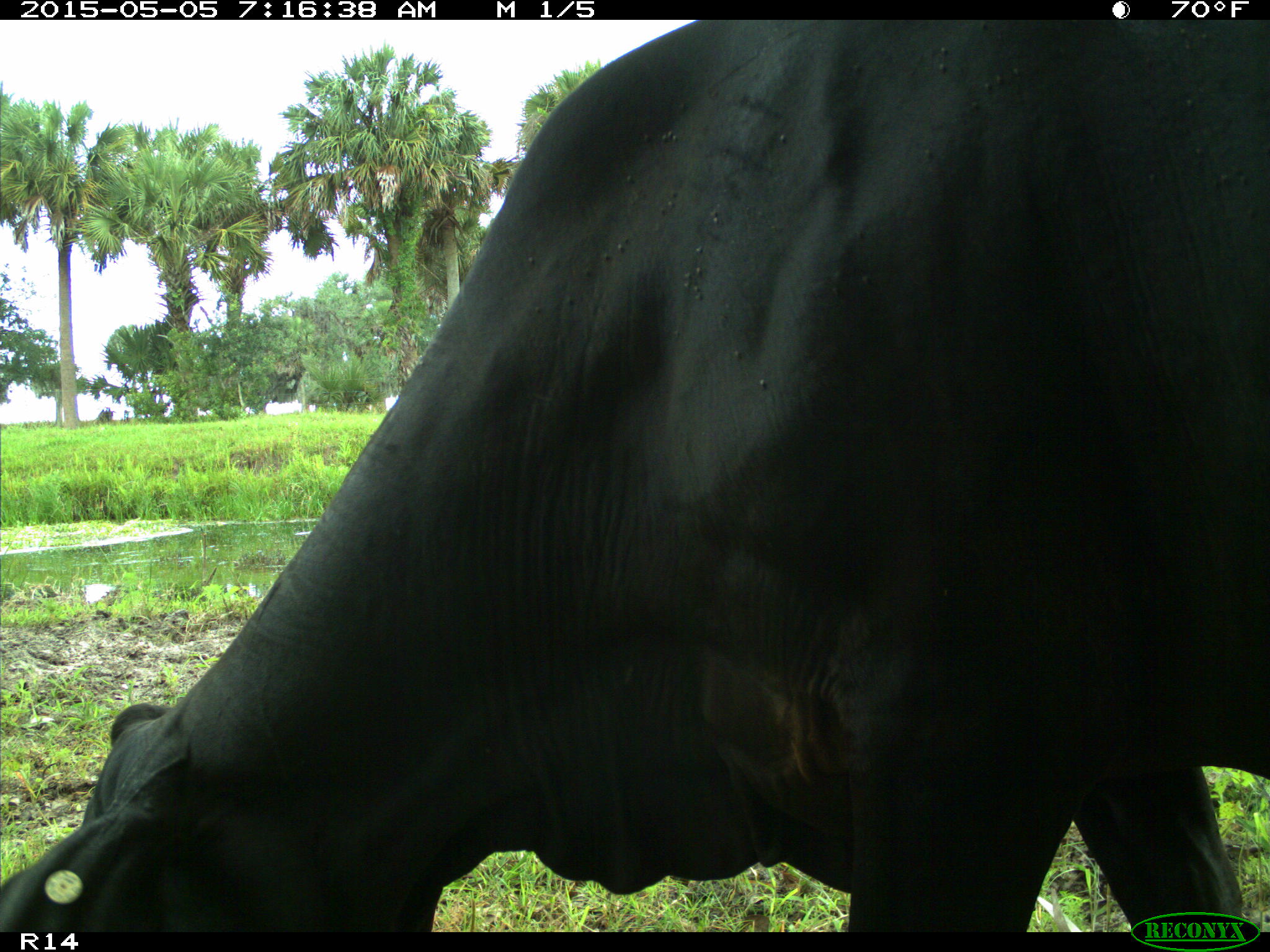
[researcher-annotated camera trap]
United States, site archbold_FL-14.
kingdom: Animalia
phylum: Chordata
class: Mammalia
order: Artiodactyla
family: Bovidae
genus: Bos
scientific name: Bos taurus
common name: domestic cow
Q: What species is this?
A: Bos taurus (domestic cow).